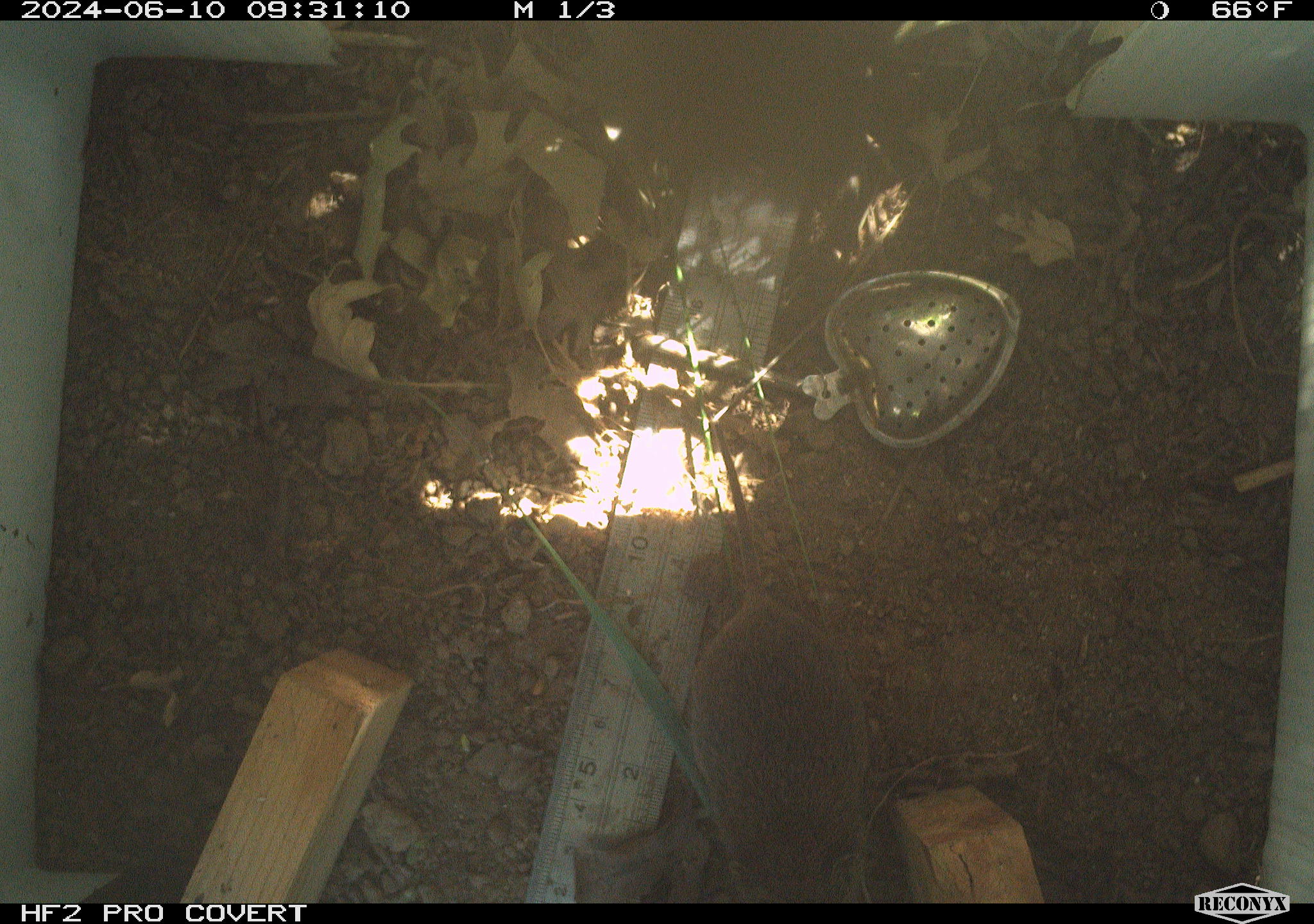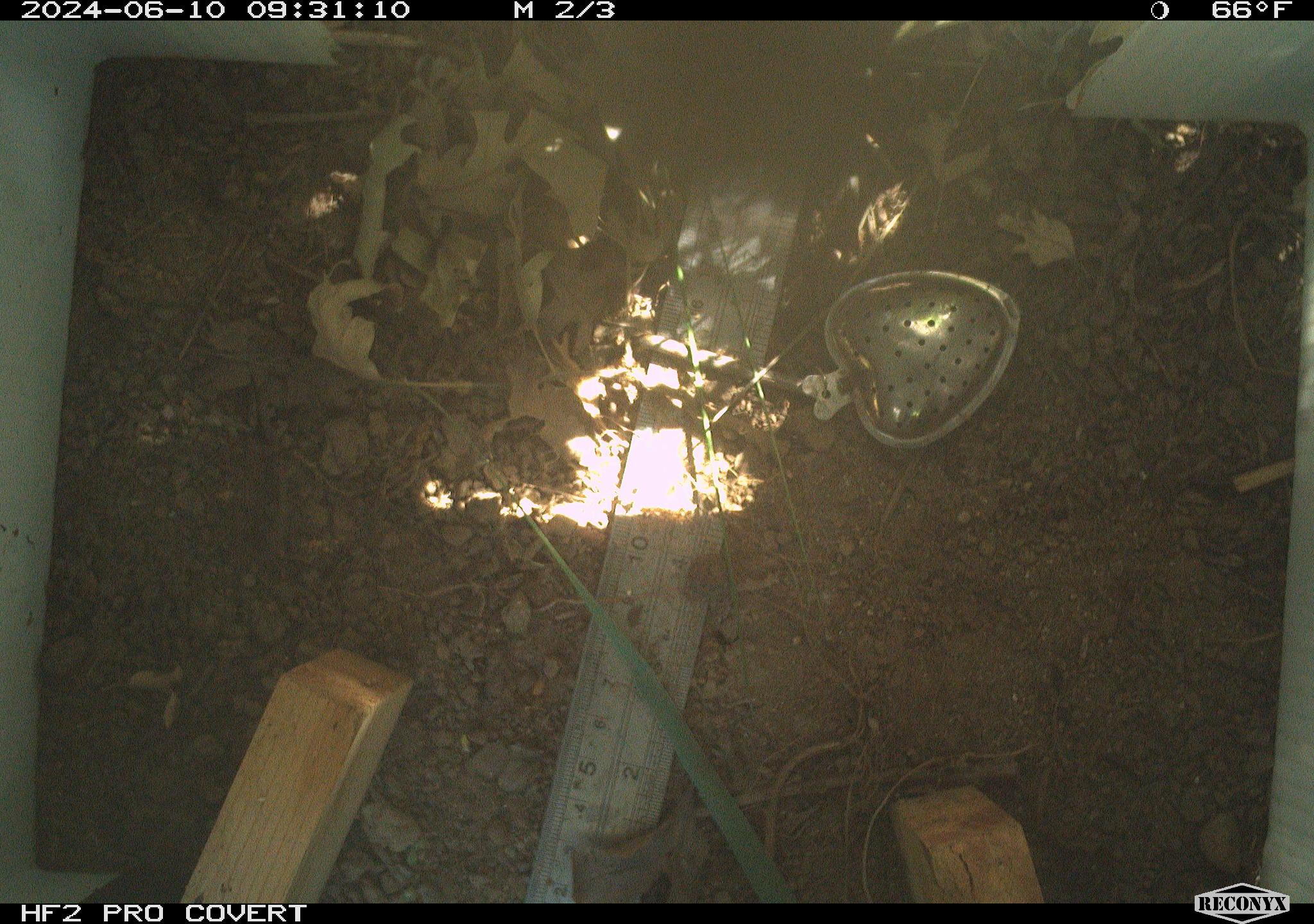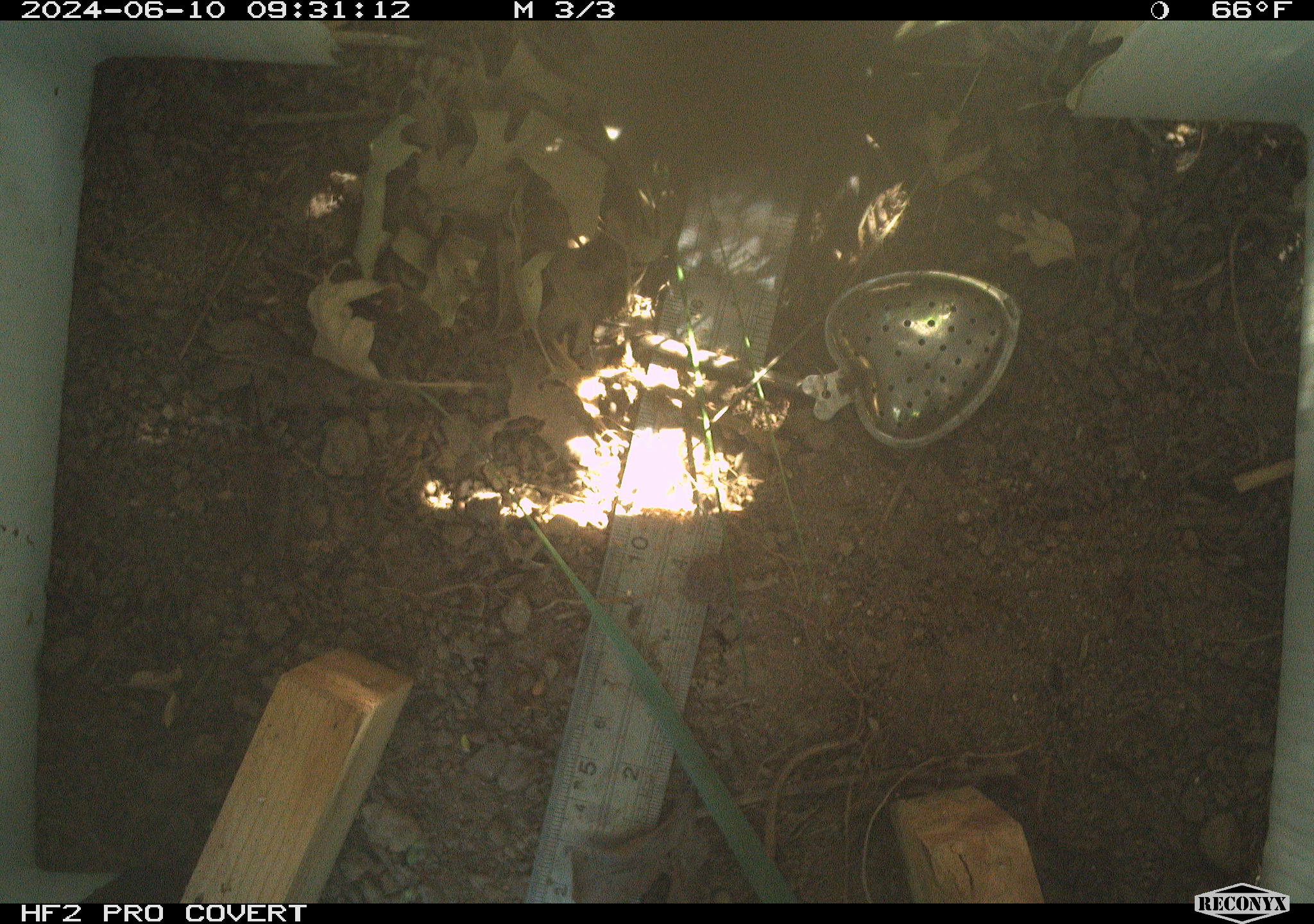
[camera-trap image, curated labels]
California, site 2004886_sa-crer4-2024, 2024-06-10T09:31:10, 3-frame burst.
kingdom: Animalia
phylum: Chordata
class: Mammalia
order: Rodentia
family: Cricetidae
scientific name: Arvicolinae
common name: voles, lemmings, and muskrats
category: arvicolinae subfamily